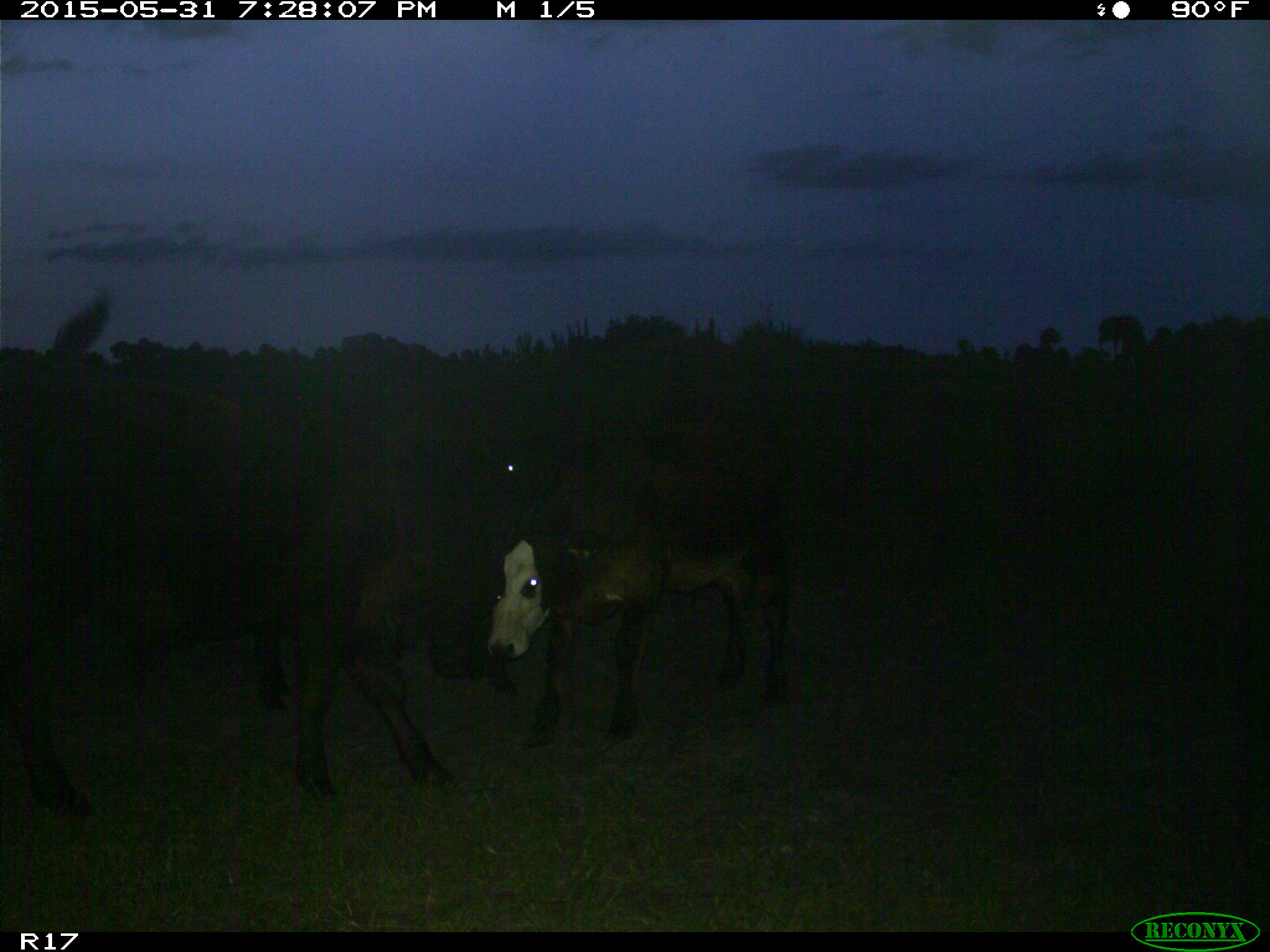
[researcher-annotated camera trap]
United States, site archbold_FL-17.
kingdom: Animalia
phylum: Chordata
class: Mammalia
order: Artiodactyla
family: Bovidae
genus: Bos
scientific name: Bos taurus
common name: domestic cow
Bos taurus (domestic cow).